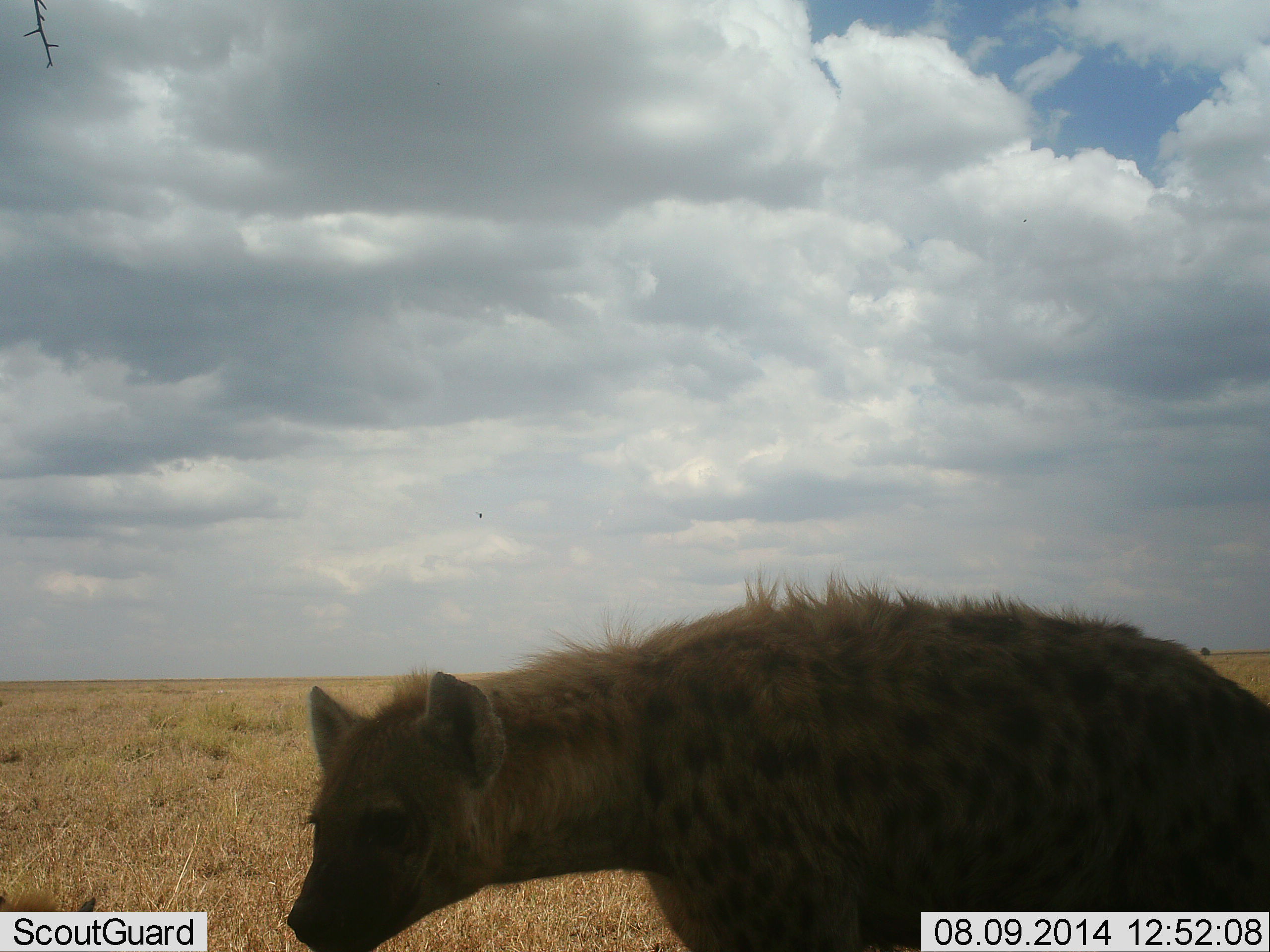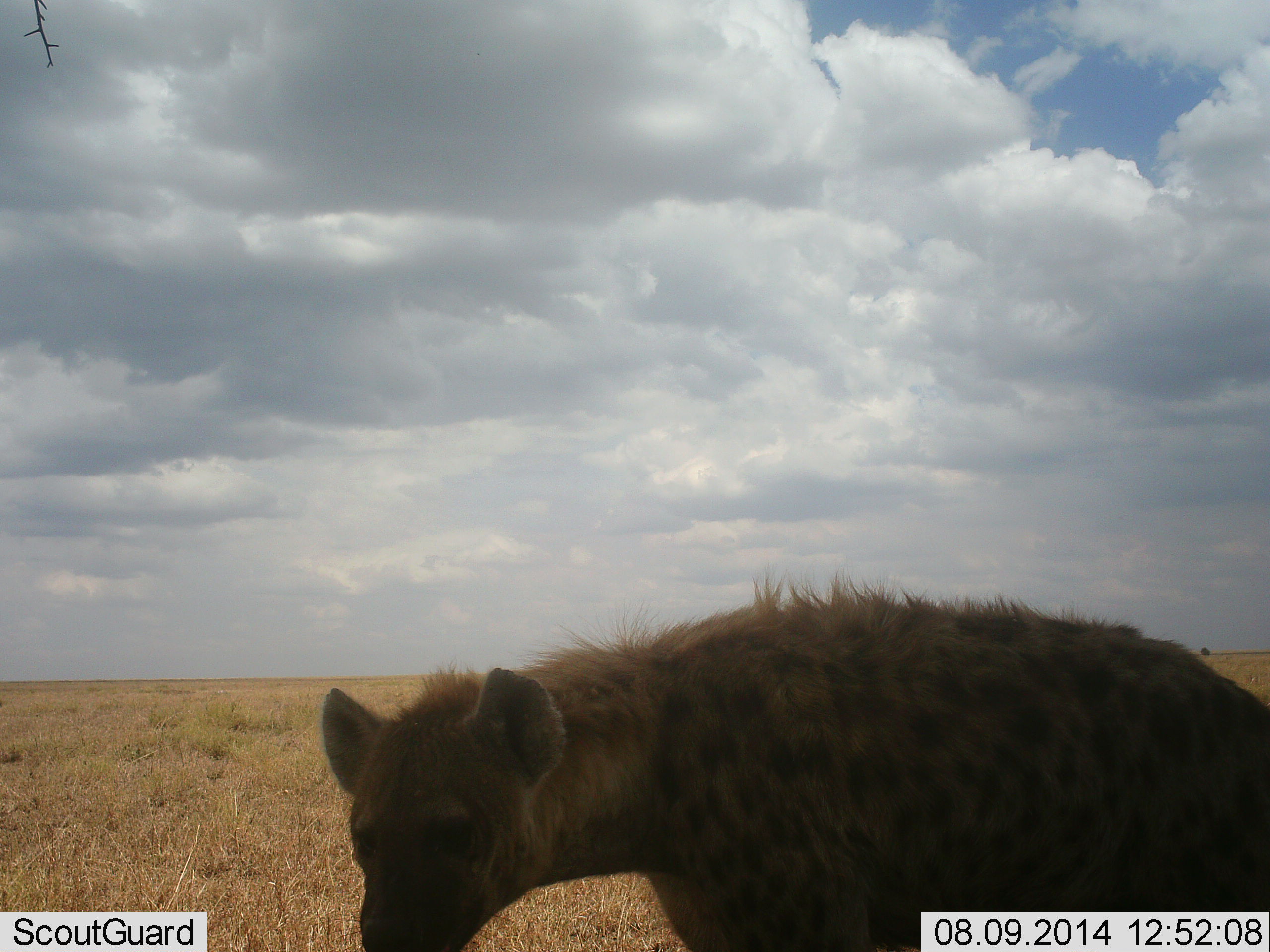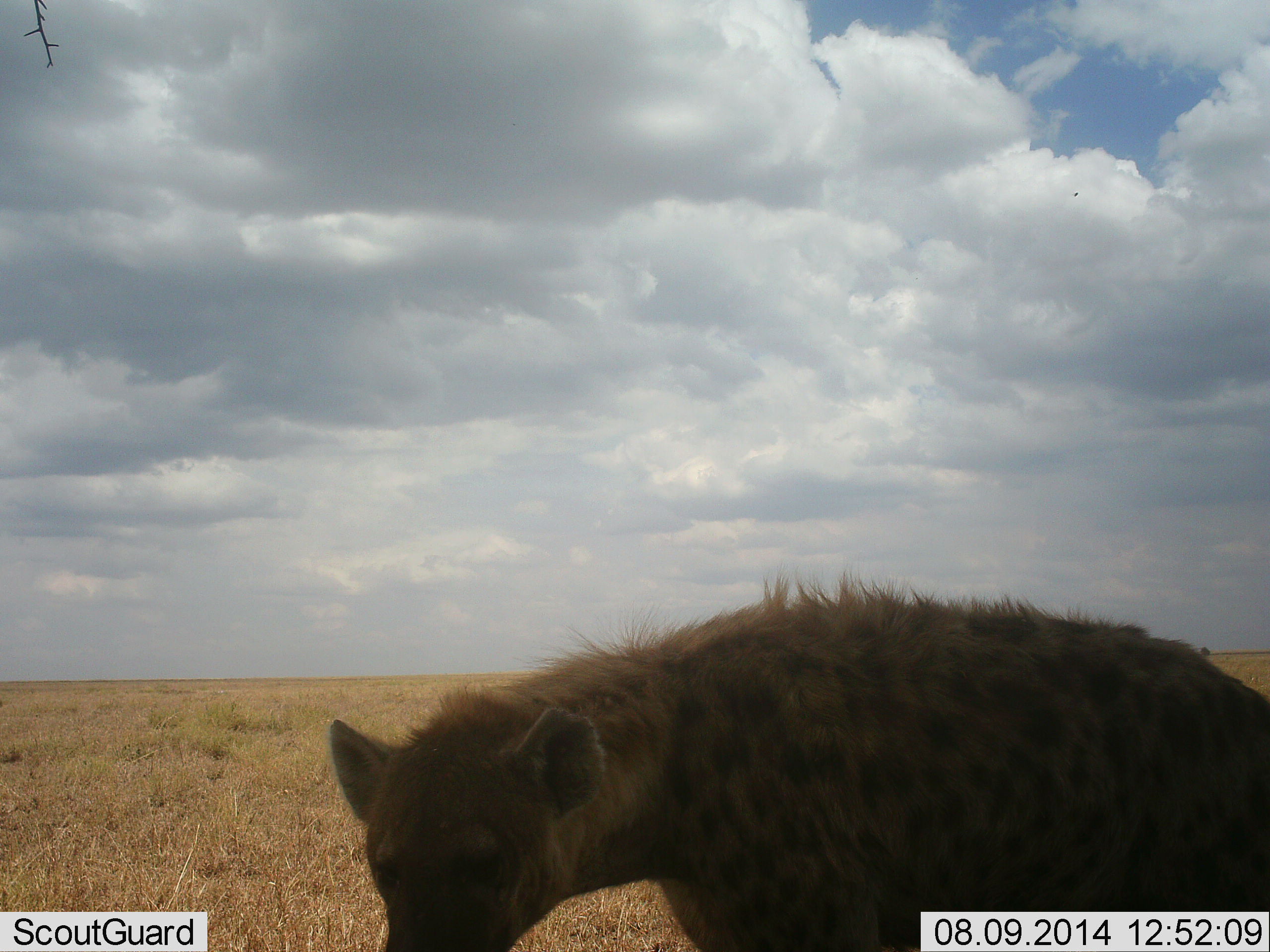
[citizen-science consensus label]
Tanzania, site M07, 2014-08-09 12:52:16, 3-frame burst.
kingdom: Animalia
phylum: Chordata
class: Mammalia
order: Carnivora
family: Hyaenidae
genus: Crocuta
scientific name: Crocuta crocuta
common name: spotted hyena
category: hyenaspotted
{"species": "hyenaspotted (spotted hyena) (Crocuta crocuta)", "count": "1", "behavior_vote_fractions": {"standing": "82%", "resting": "0%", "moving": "45%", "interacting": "0%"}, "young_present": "0%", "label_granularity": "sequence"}